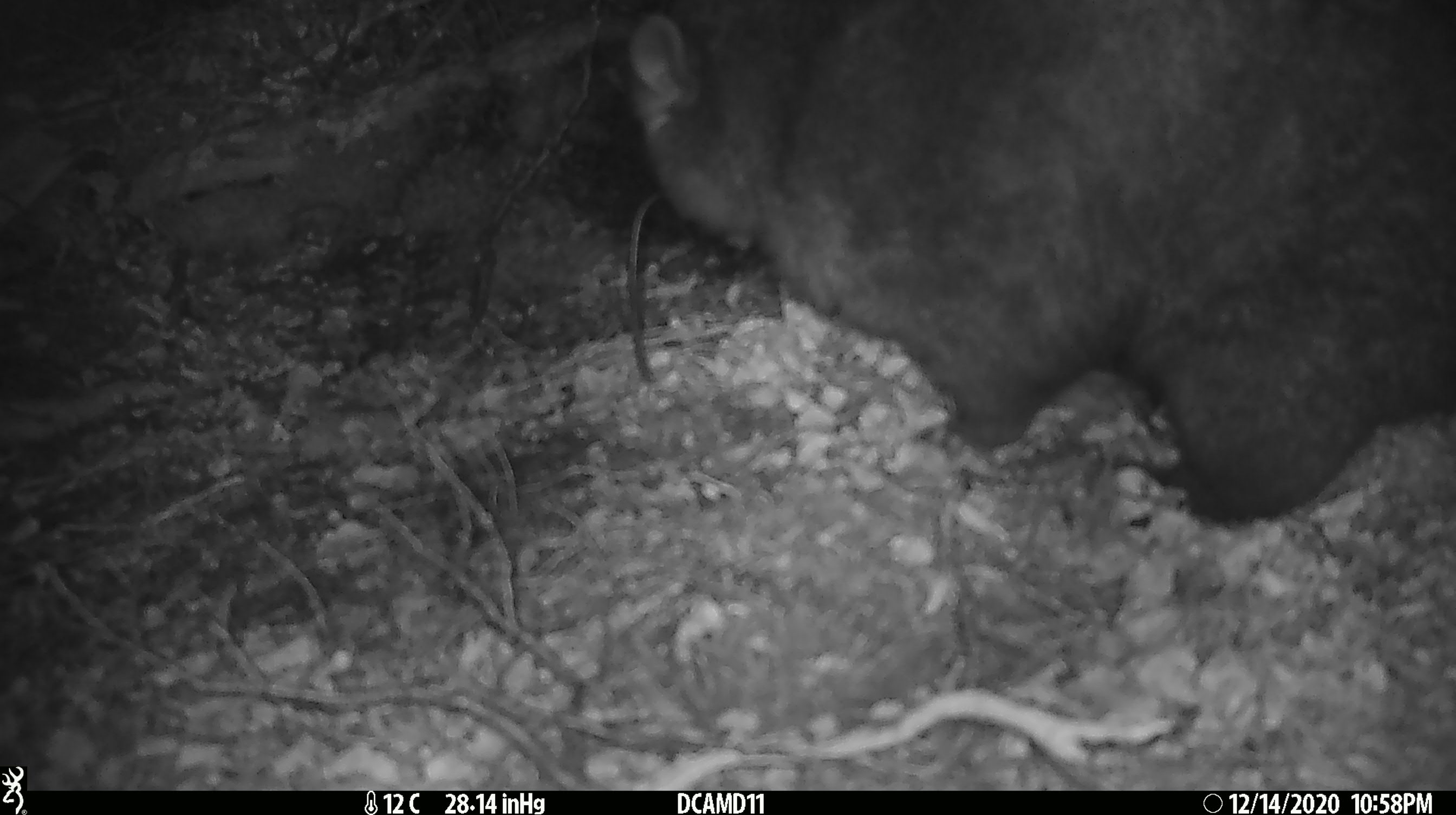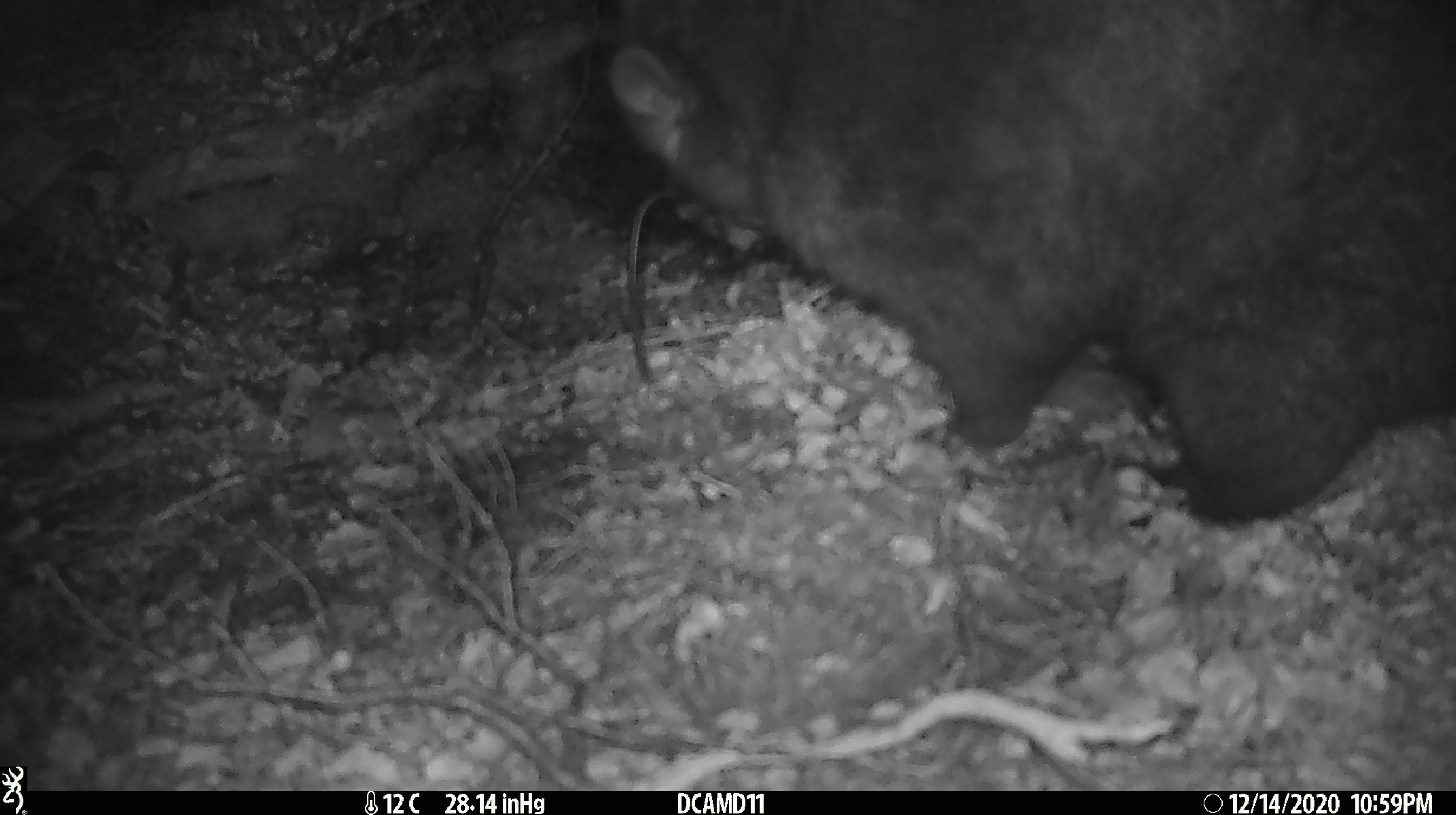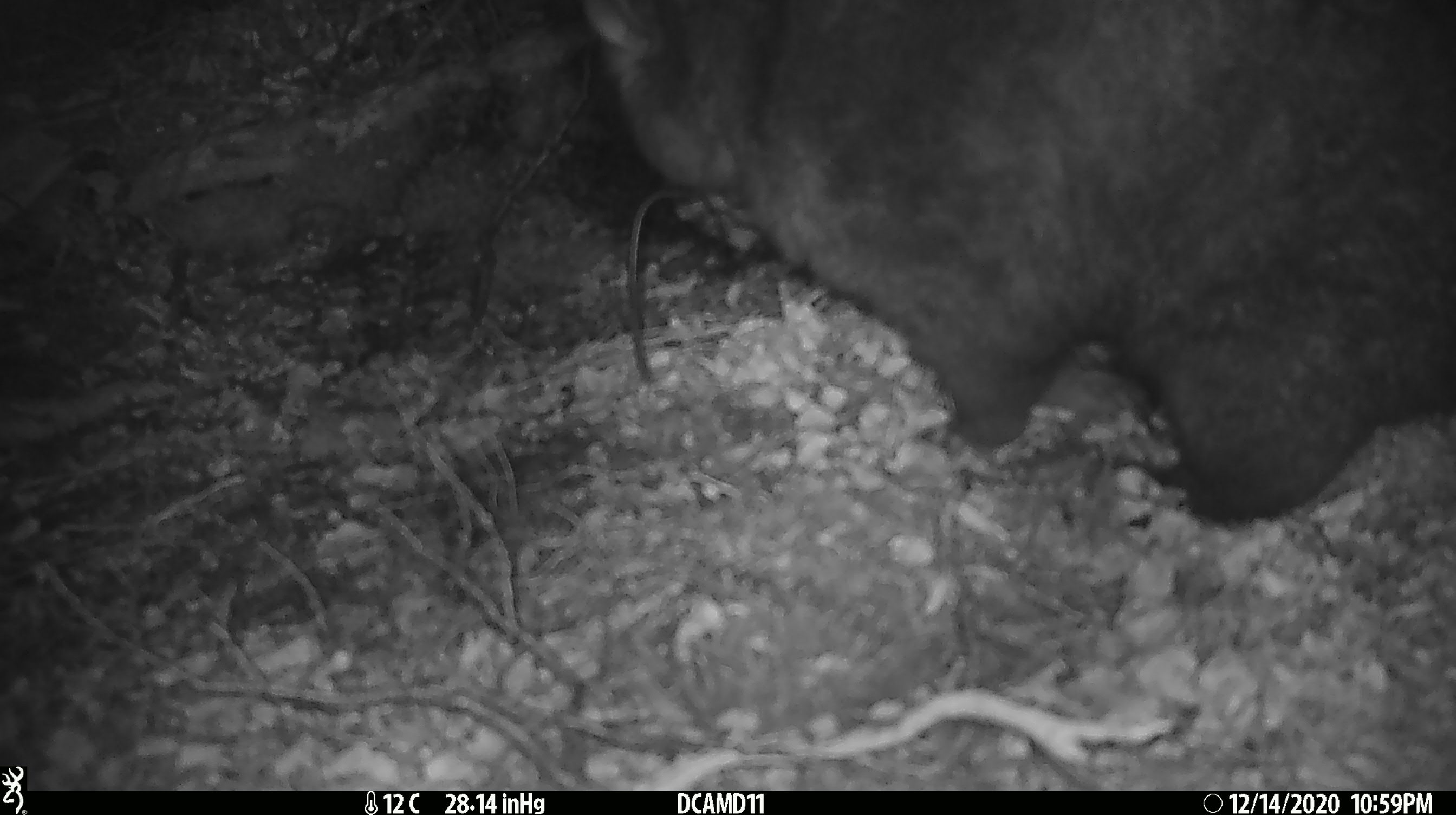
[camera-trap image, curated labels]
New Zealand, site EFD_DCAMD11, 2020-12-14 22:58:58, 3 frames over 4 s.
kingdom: Animalia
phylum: Chordata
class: Mammalia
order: Diprotodontia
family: Phalangeridae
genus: Trichosurus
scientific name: Trichosurus vulpecula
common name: common brushtail possum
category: possum